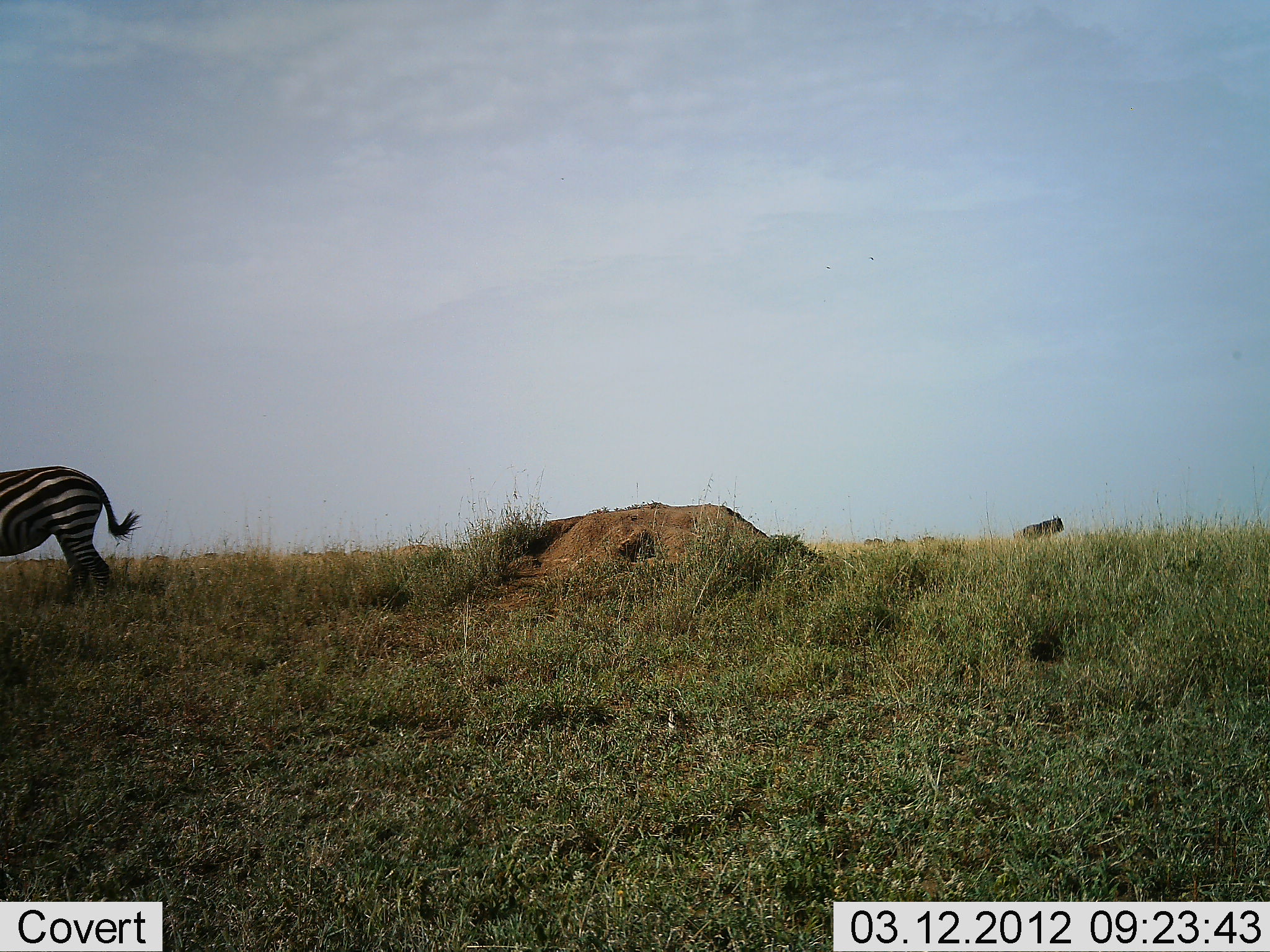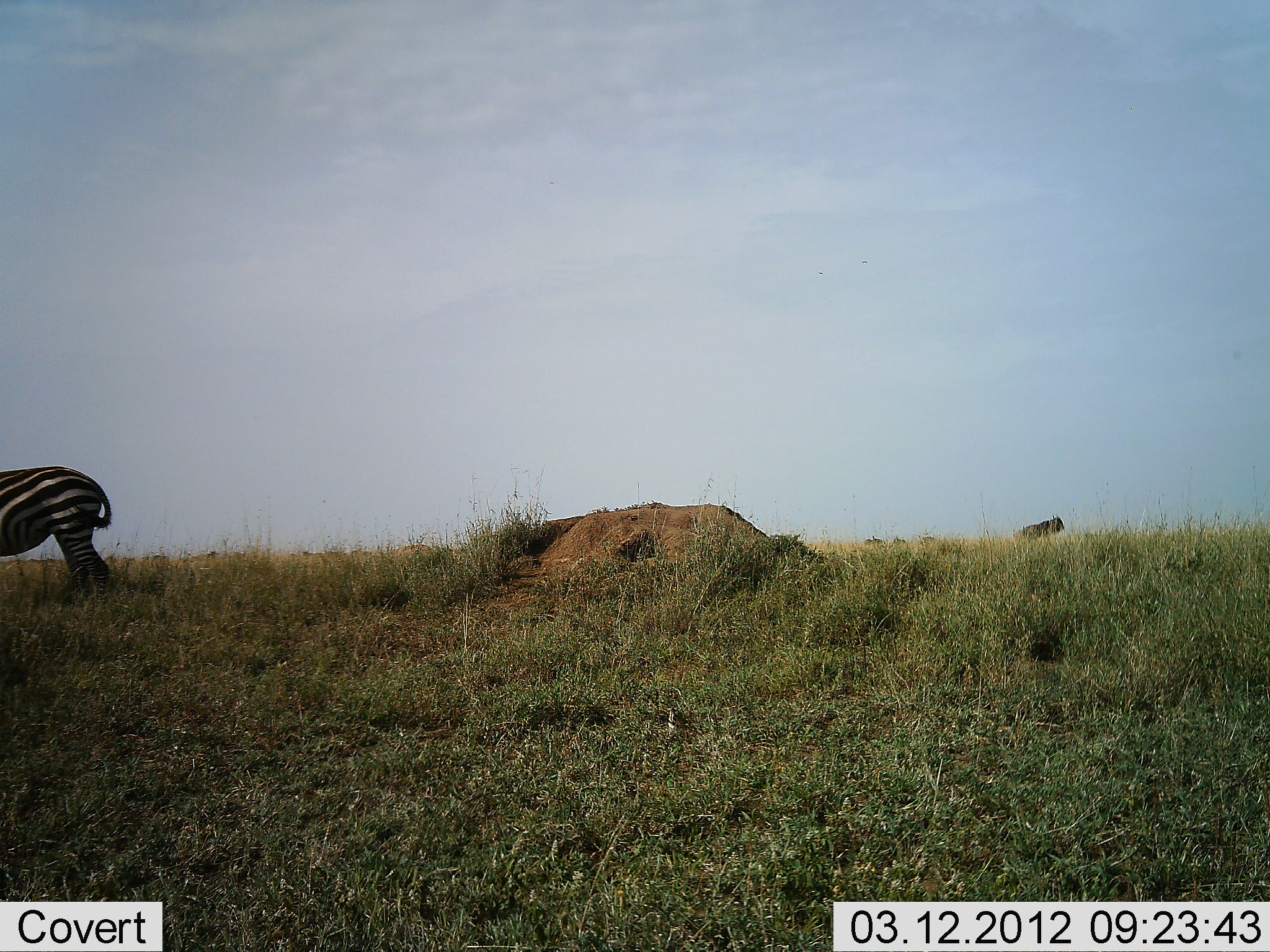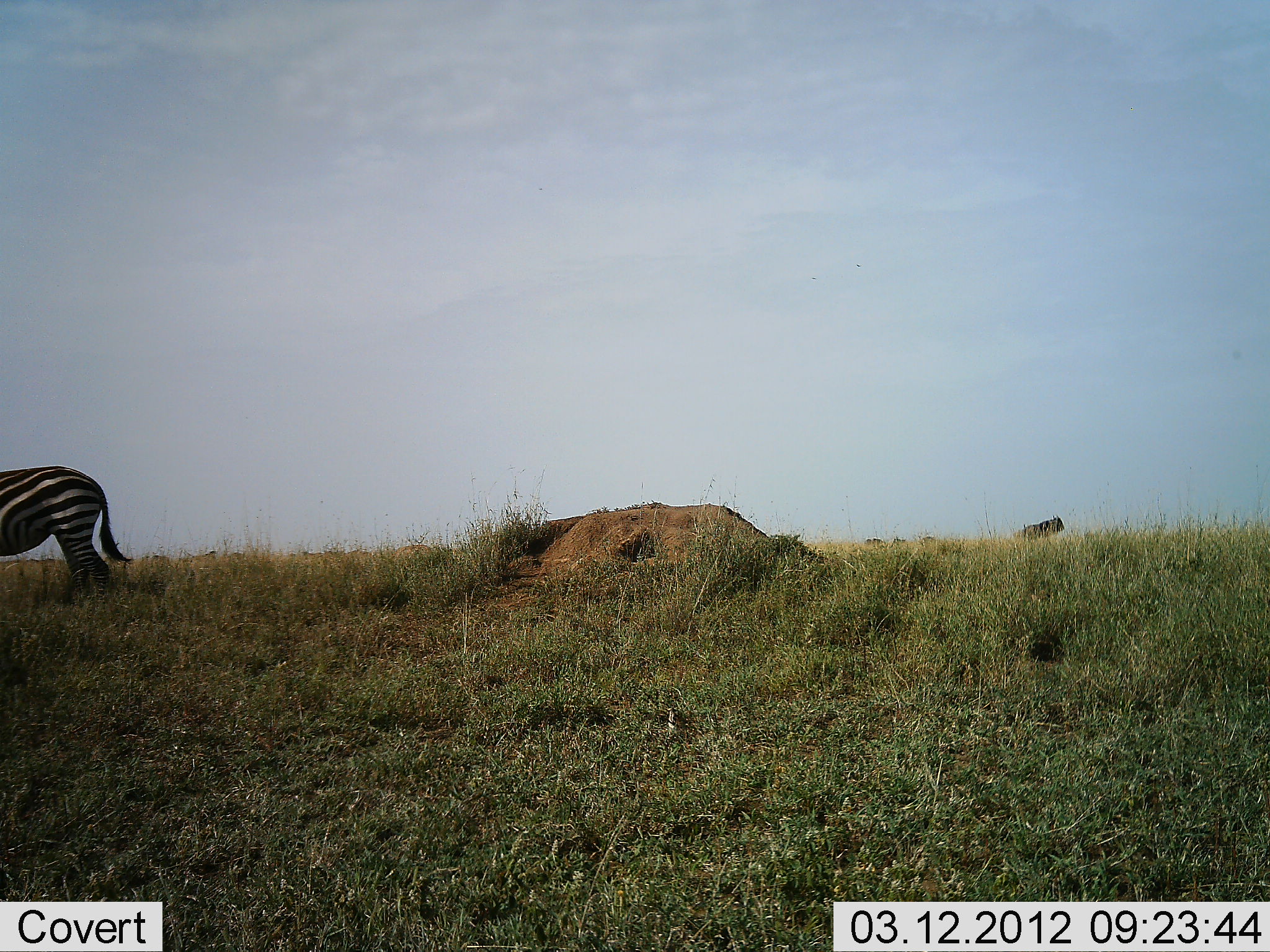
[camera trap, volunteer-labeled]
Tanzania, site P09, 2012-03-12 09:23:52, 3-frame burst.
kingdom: Animalia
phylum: Chordata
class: Mammalia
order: Perissodactyla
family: Equidae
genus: Equus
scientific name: Equus quagga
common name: plains zebra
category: zebra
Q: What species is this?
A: Zebra (plains zebra) (Equus quagga).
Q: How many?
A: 1.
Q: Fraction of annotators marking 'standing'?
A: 100%.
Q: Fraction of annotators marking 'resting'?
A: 4%.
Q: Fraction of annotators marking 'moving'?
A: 0%.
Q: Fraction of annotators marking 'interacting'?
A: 0%.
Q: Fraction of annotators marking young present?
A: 0%.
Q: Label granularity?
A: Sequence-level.